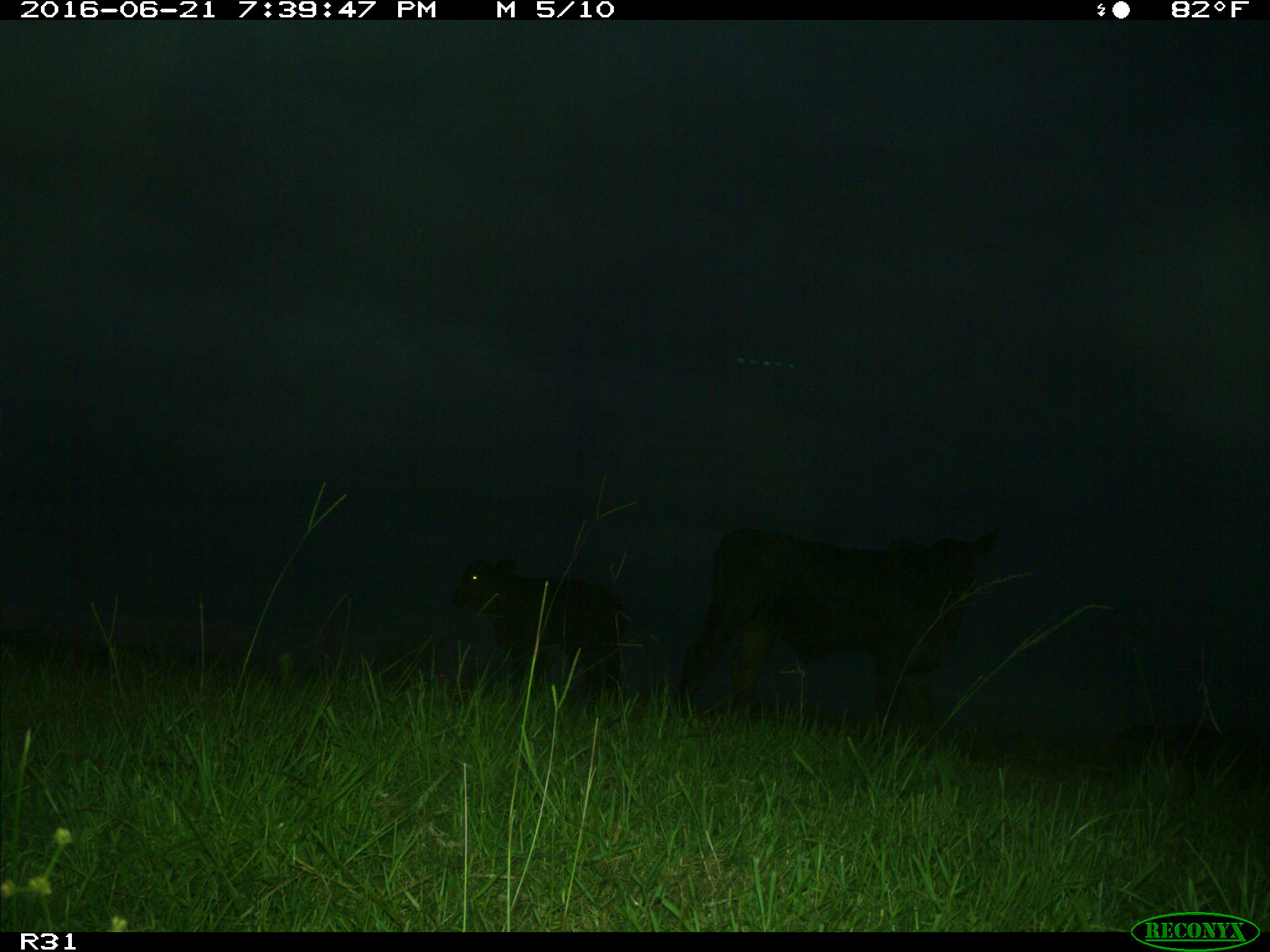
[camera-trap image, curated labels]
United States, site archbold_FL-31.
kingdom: Animalia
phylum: Chordata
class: Mammalia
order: Artiodactyla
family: Bovidae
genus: Bos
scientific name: Bos taurus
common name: domestic cow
Bos taurus (domestic cow).